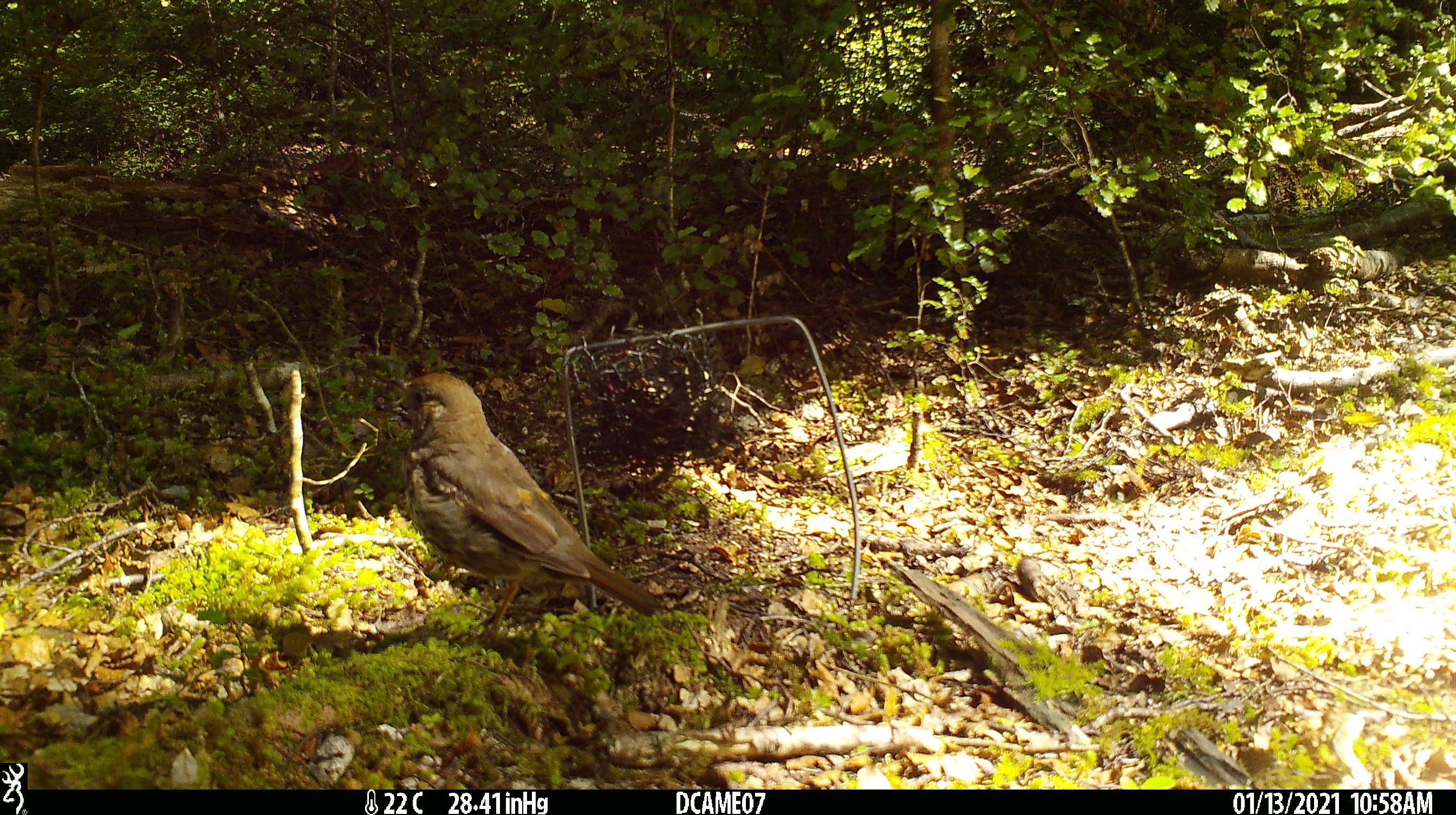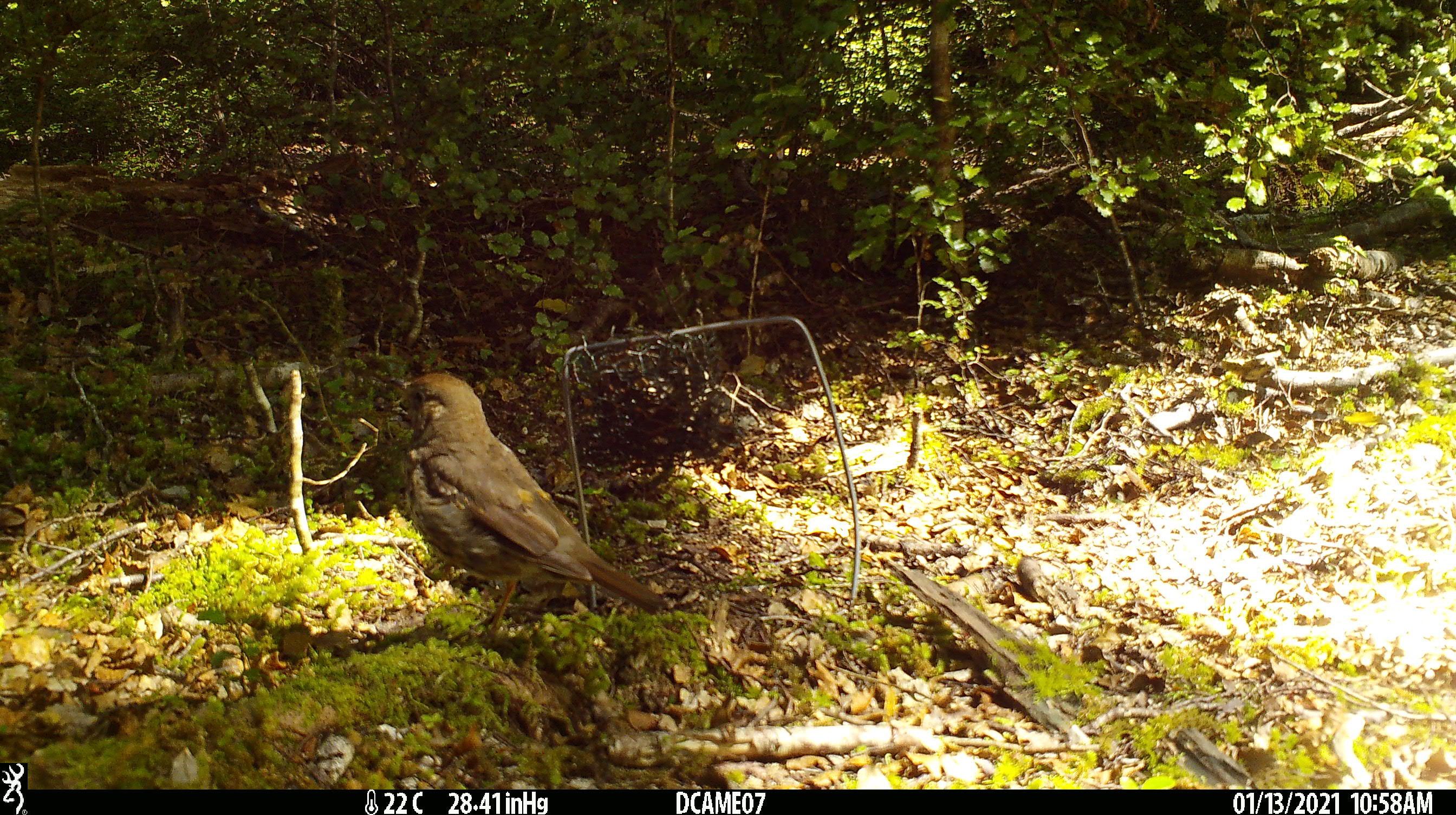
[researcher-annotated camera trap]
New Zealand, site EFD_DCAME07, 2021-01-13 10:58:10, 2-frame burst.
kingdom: Animalia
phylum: Chordata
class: Aves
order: Passeriformes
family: Turdidae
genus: Turdus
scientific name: Turdus philomelos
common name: song thrush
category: thrush